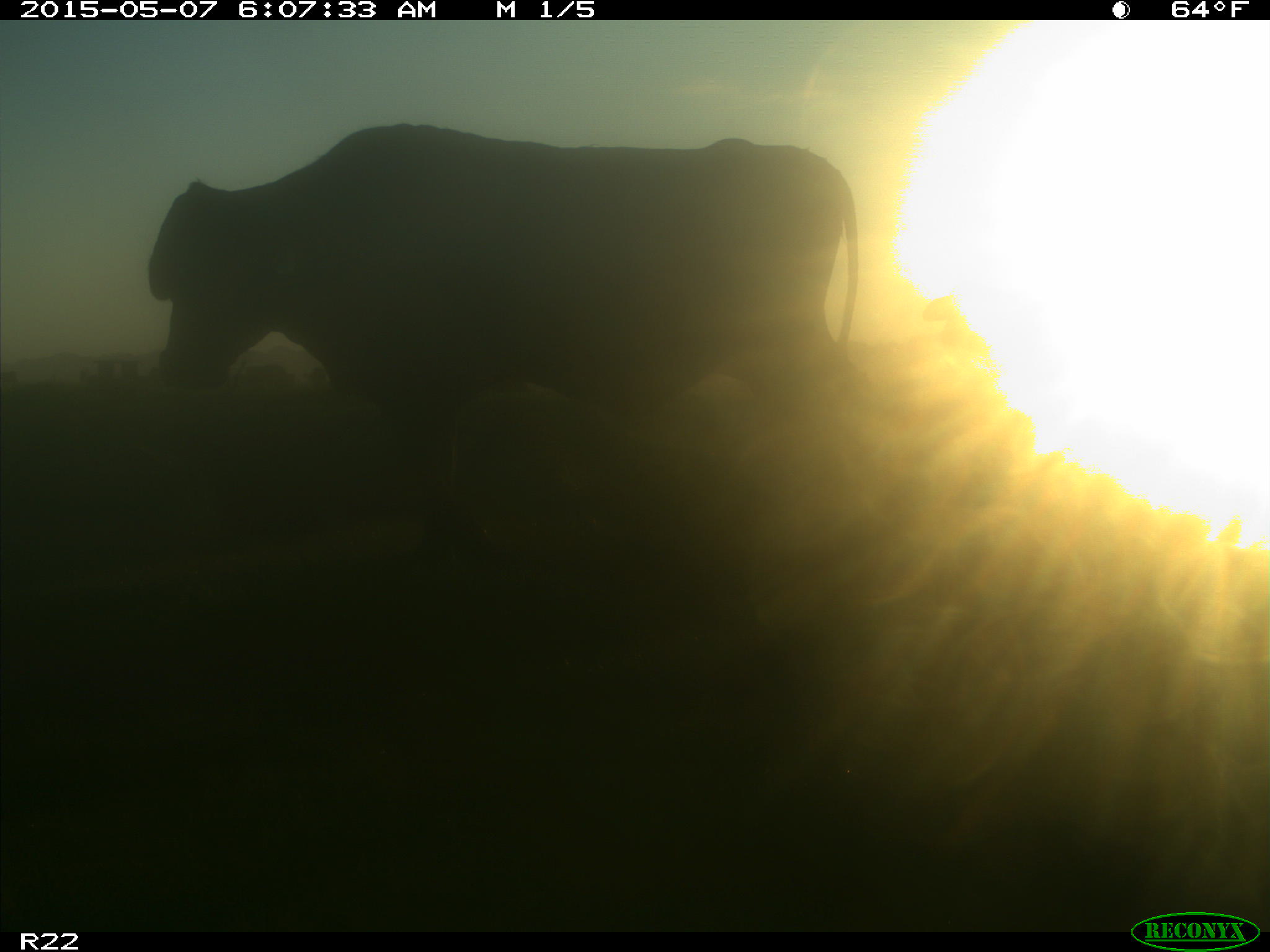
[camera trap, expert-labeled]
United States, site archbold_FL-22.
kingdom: Animalia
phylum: Chordata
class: Mammalia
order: Artiodactyla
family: Bovidae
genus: Bos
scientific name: Bos taurus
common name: domestic cow